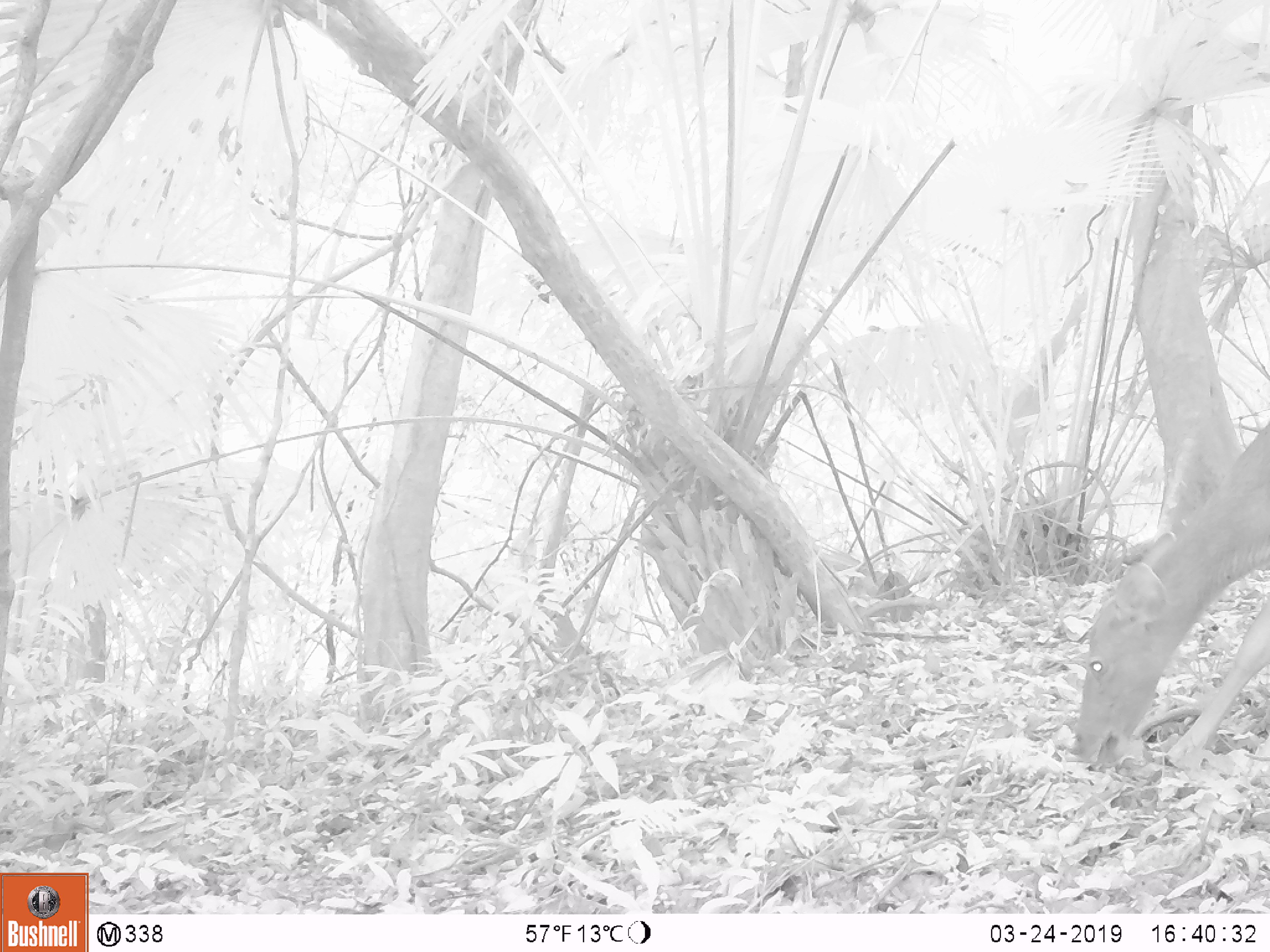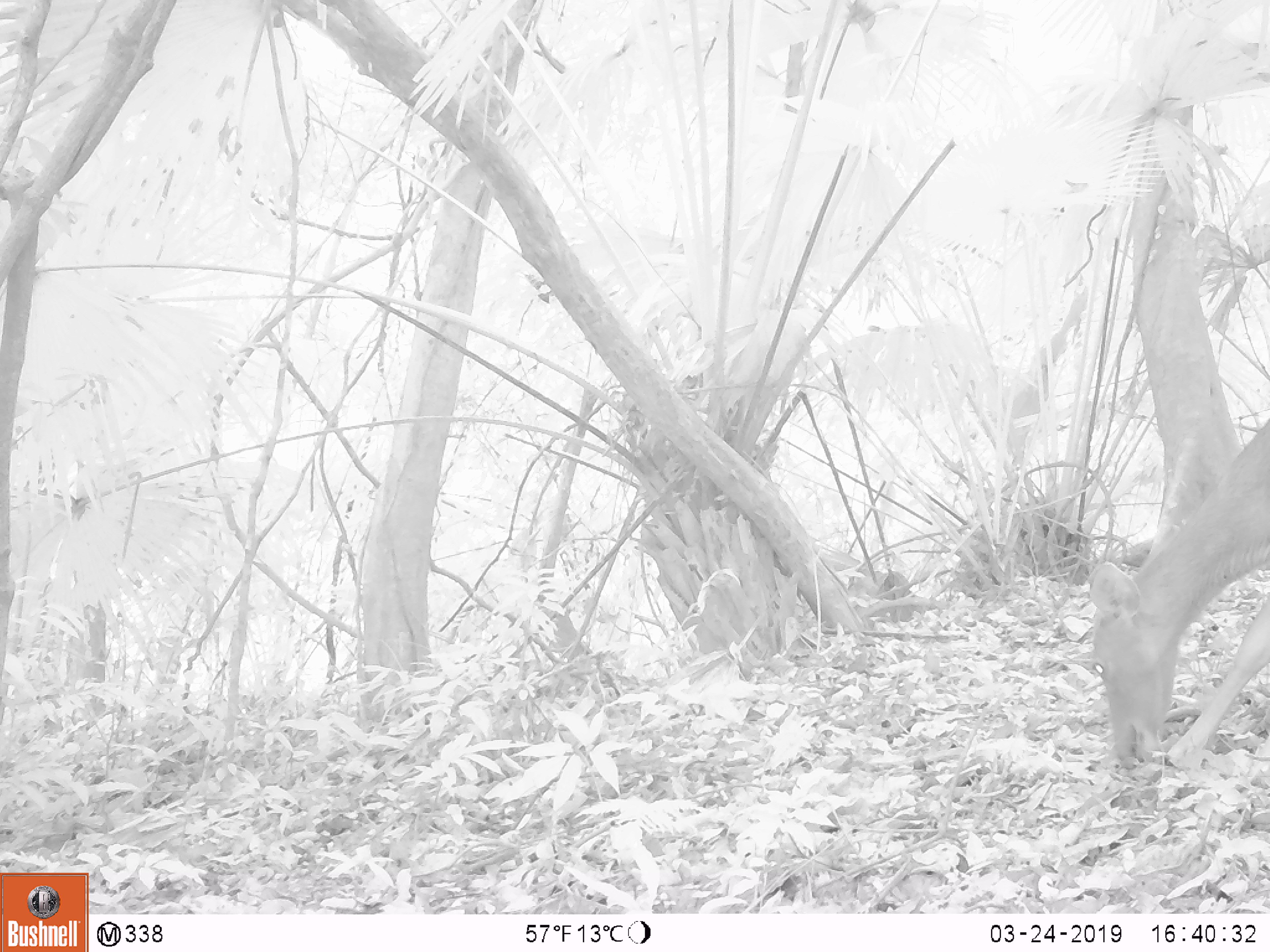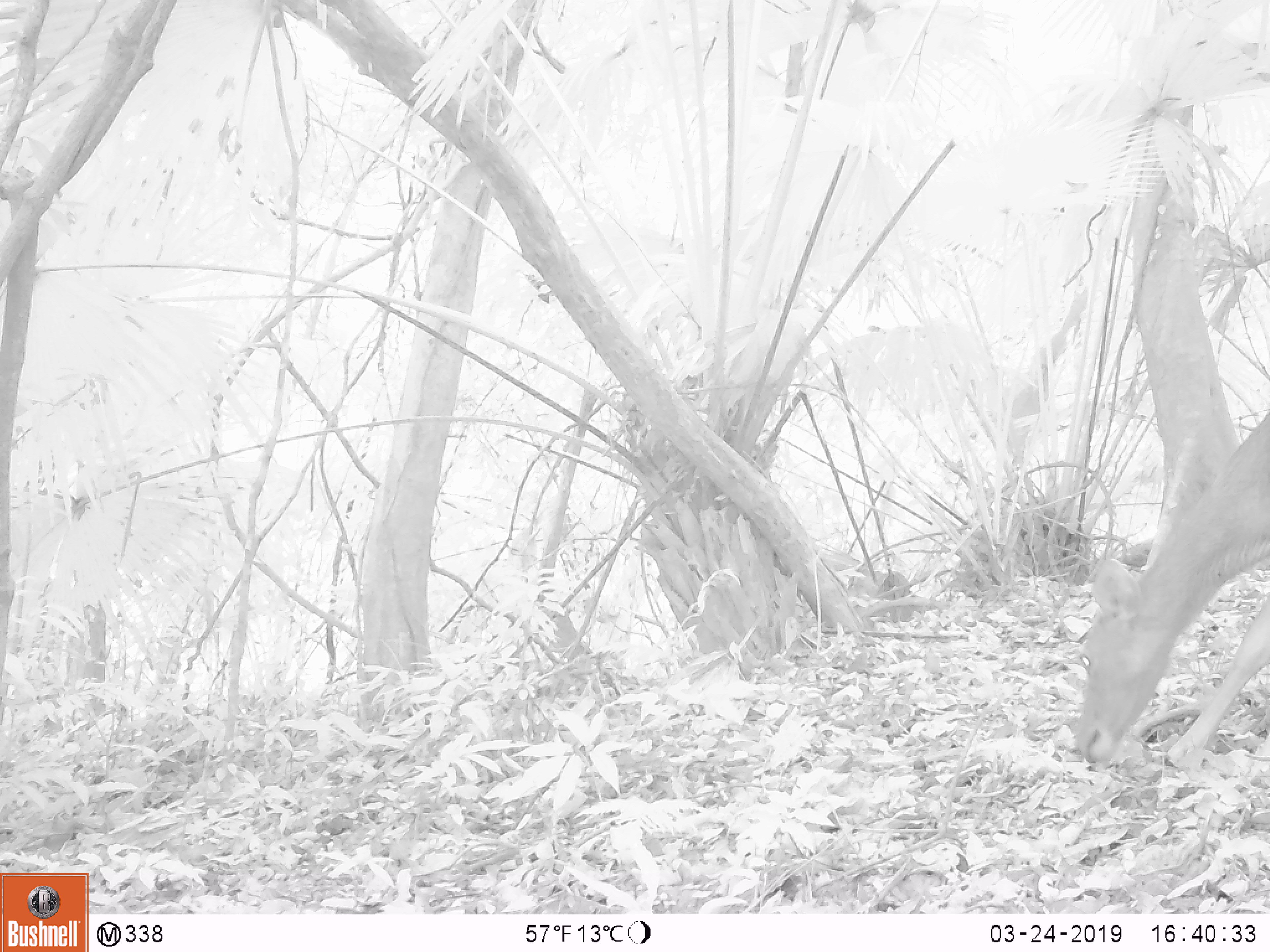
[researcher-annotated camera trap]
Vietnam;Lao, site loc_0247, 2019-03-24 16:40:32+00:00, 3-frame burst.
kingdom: Animalia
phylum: Chordata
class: Mammalia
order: Artiodactyla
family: Cervidae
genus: Rusa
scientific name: Rusa unicolor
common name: sambar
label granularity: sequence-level